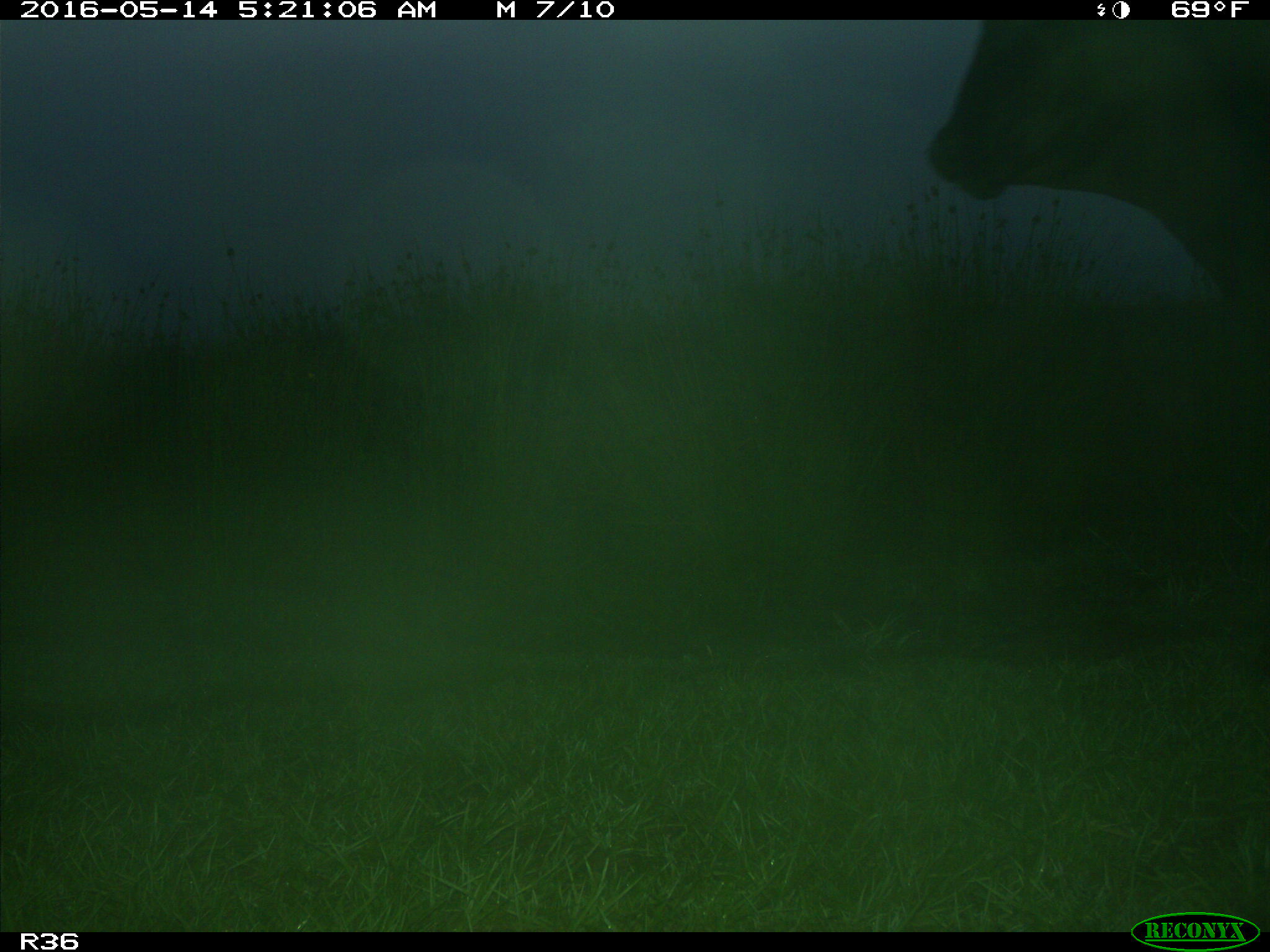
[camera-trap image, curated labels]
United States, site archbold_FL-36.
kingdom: Animalia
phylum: Chordata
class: Mammalia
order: Artiodactyla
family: Bovidae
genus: Bos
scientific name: Bos taurus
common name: domestic cow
Bos taurus (domestic cow).